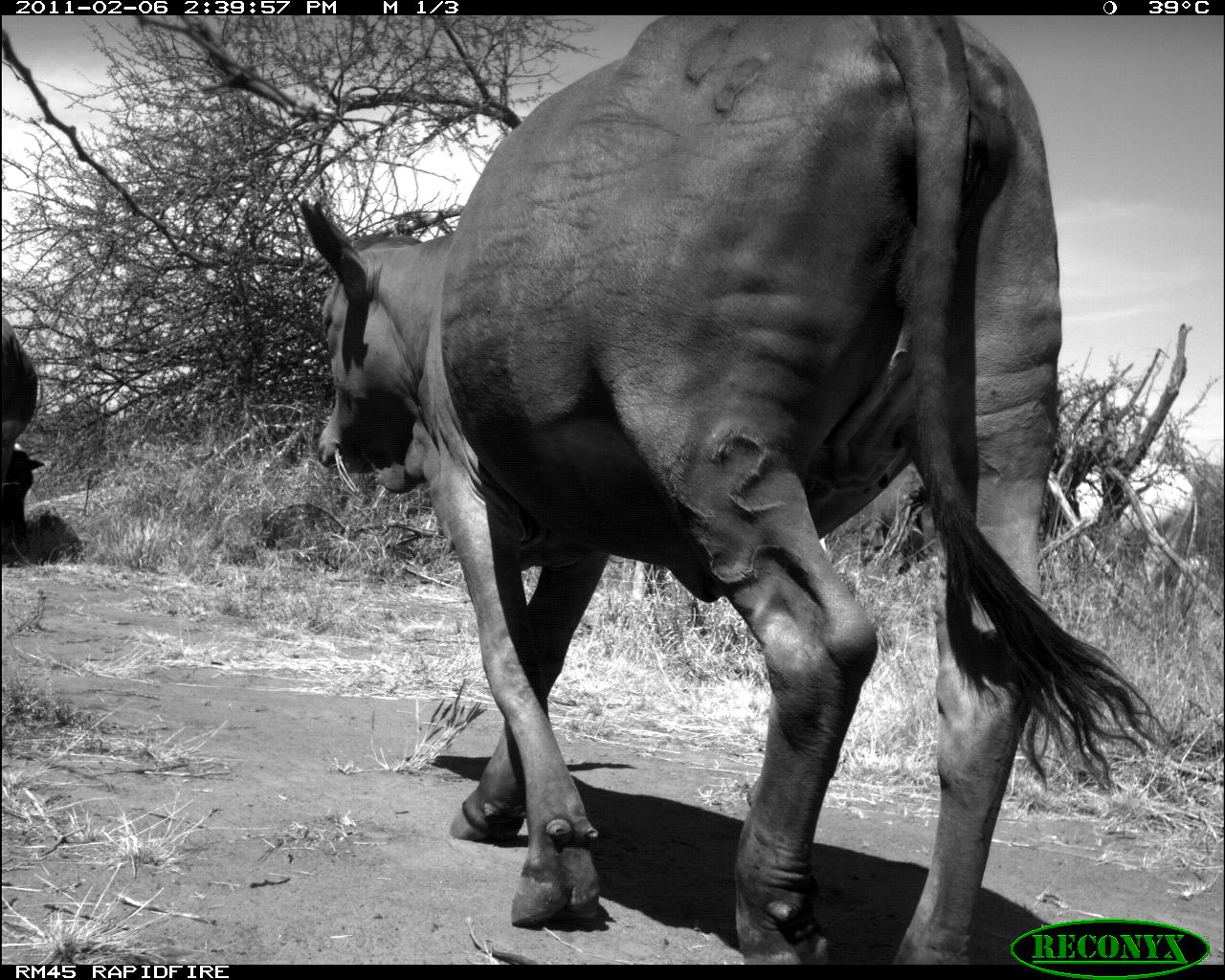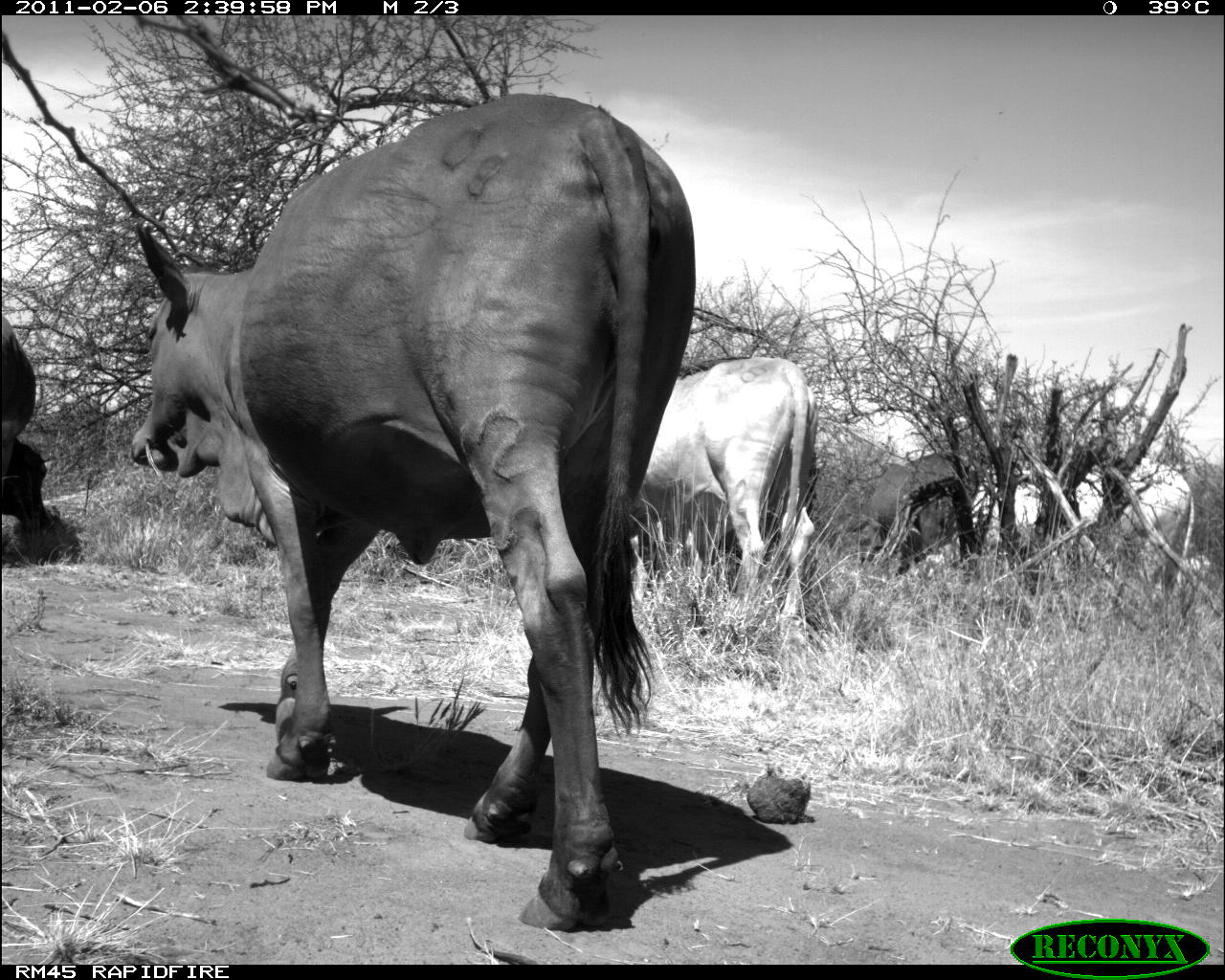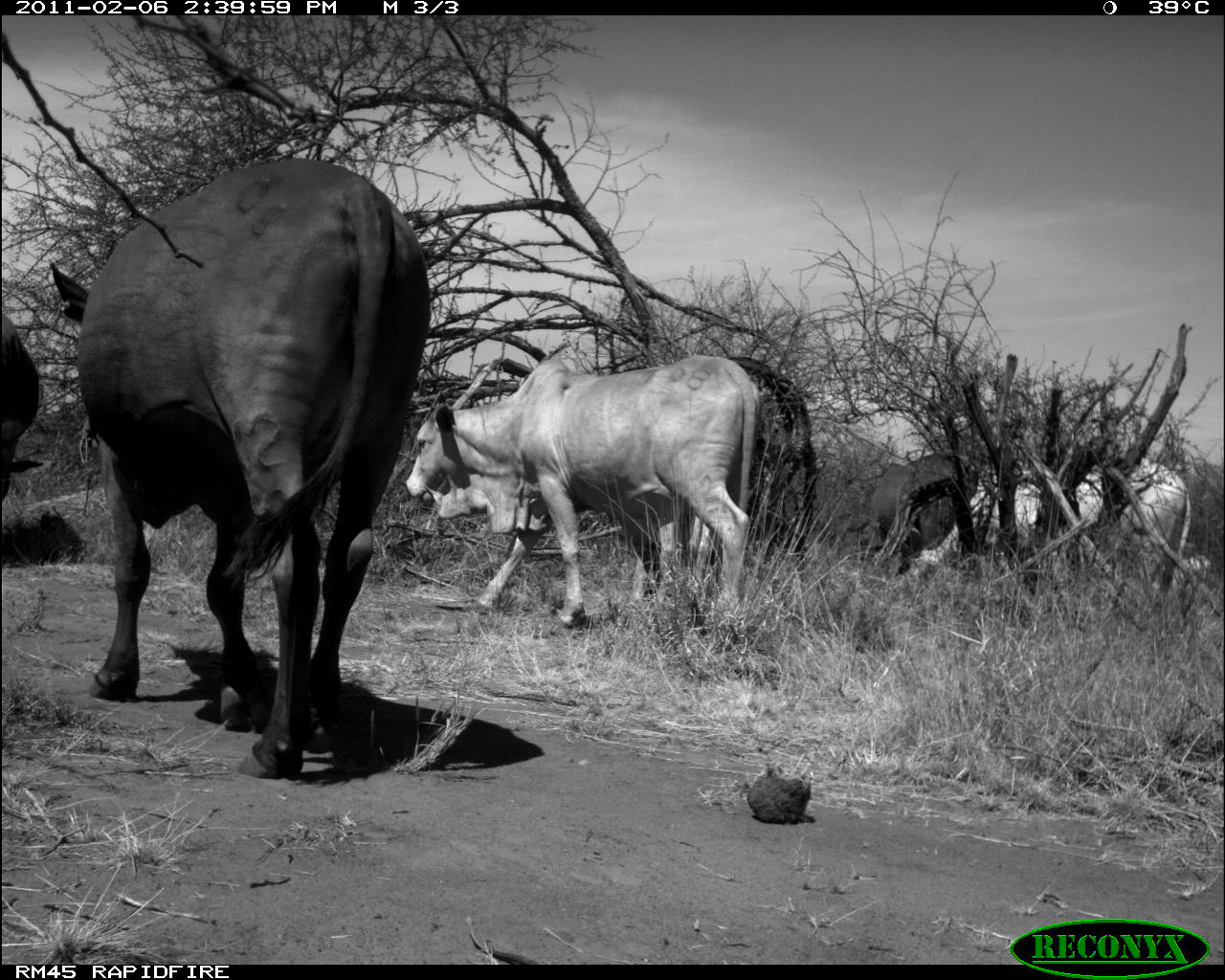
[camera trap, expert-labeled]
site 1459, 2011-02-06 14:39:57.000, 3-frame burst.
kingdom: Animalia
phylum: Chordata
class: Mammalia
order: Artiodactyla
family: Bovidae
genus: Bos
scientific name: Bos taurus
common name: domestic cattle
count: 3